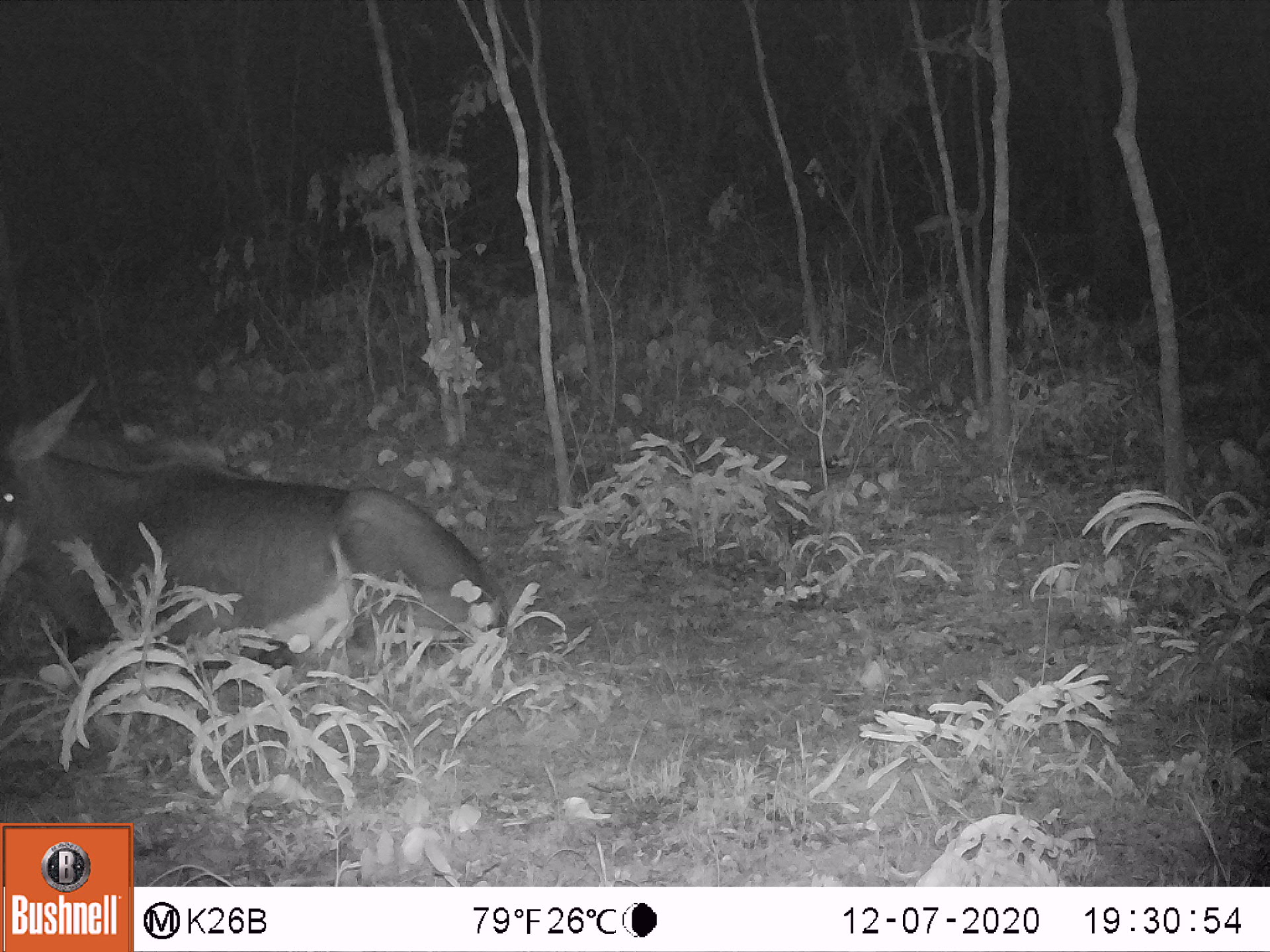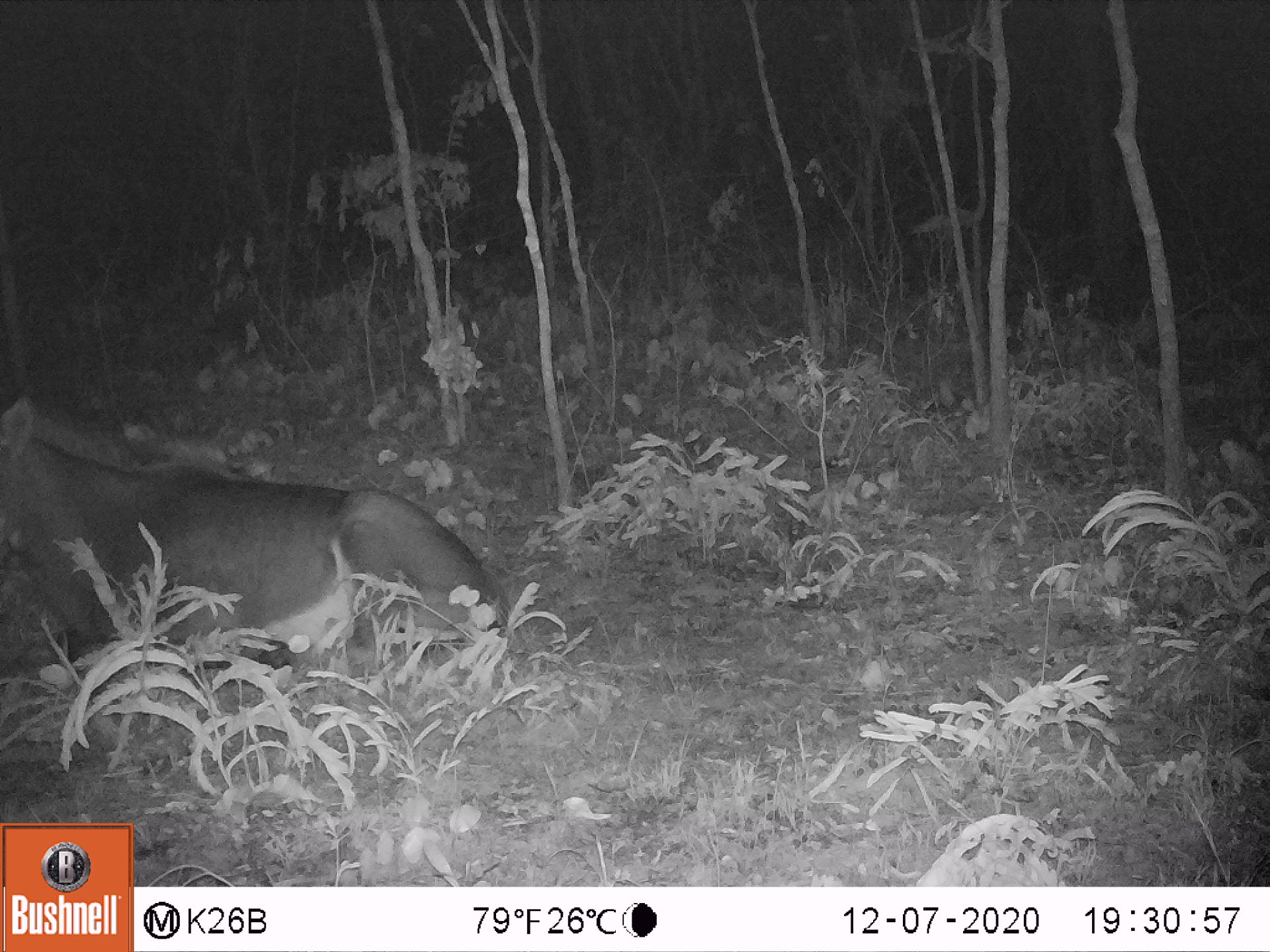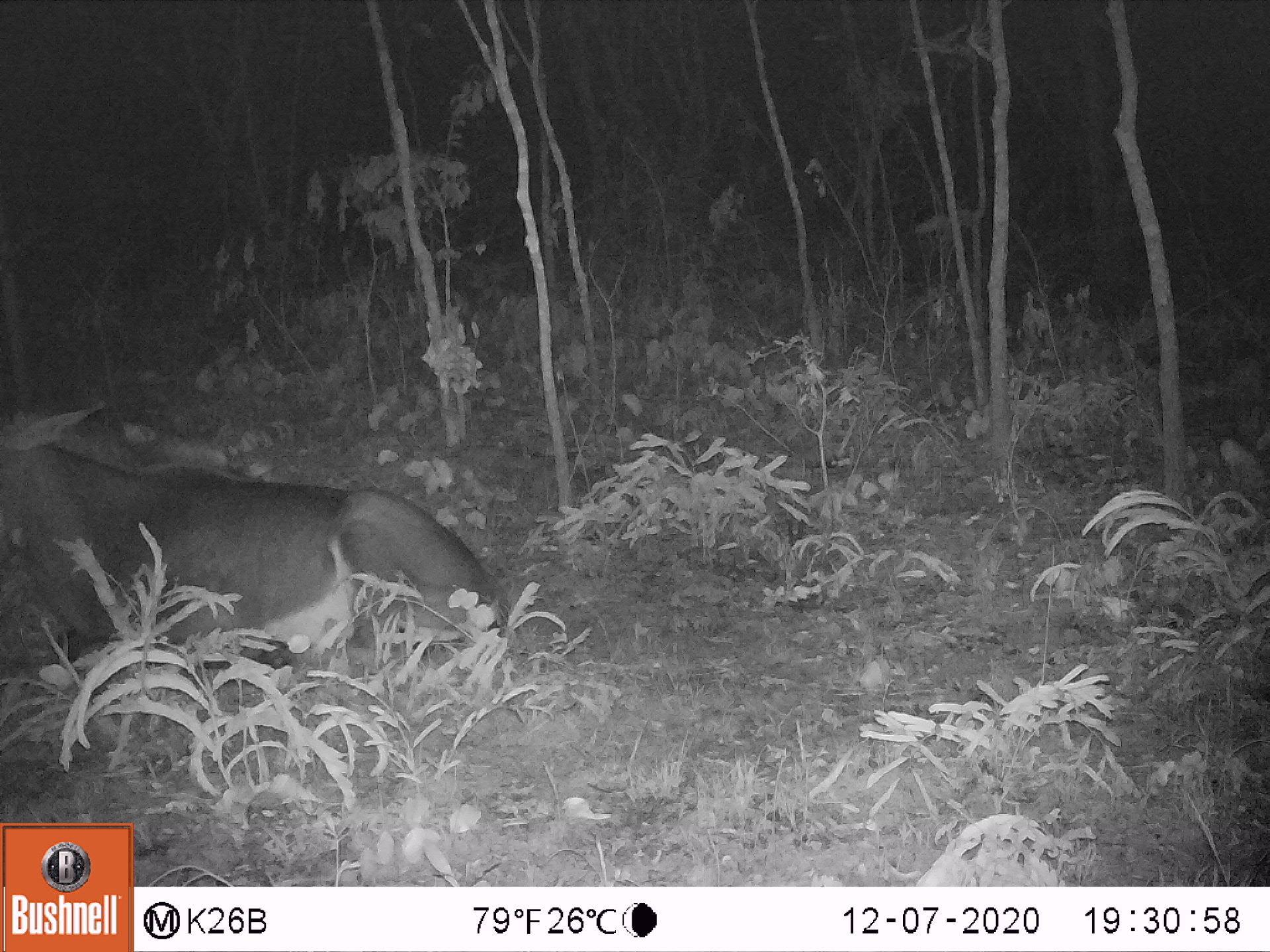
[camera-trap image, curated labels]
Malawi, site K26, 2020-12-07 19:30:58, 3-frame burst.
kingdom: Animalia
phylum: Chordata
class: Mammalia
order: Artiodactyla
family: Bovidae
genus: Hippotragus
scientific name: Hippotragus niger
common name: sable antelope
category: sable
Sable (sable antelope) (Hippotragus niger), count 1.